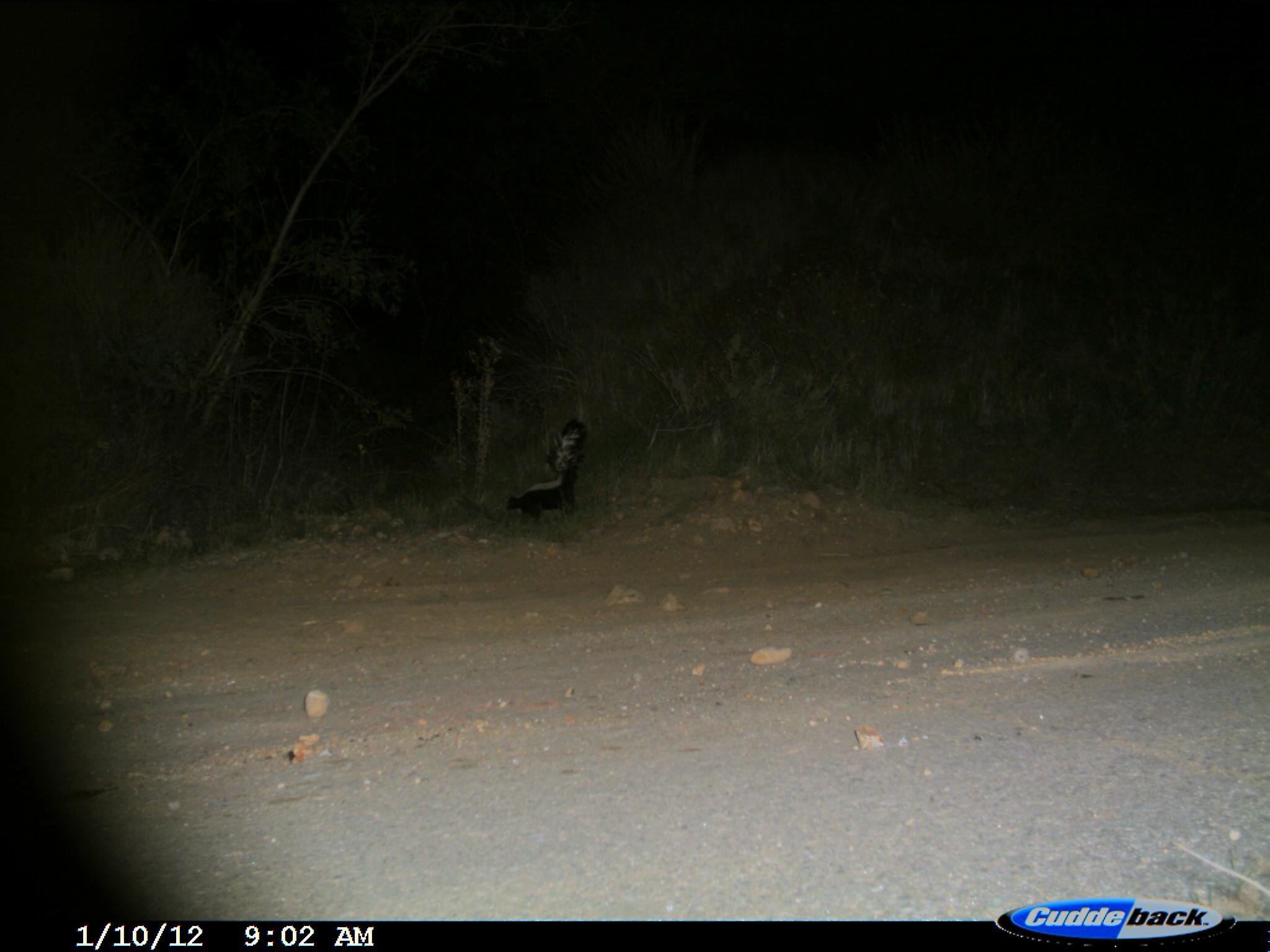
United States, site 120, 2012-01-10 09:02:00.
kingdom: Animalia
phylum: Chordata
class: Mammalia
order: Carnivora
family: Mephitidae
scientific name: Mephitidae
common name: skunk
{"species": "skunk (Mephitidae)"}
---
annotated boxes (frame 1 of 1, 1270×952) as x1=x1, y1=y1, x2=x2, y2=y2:
skunk: x1=494, y1=405, x2=600, y2=535